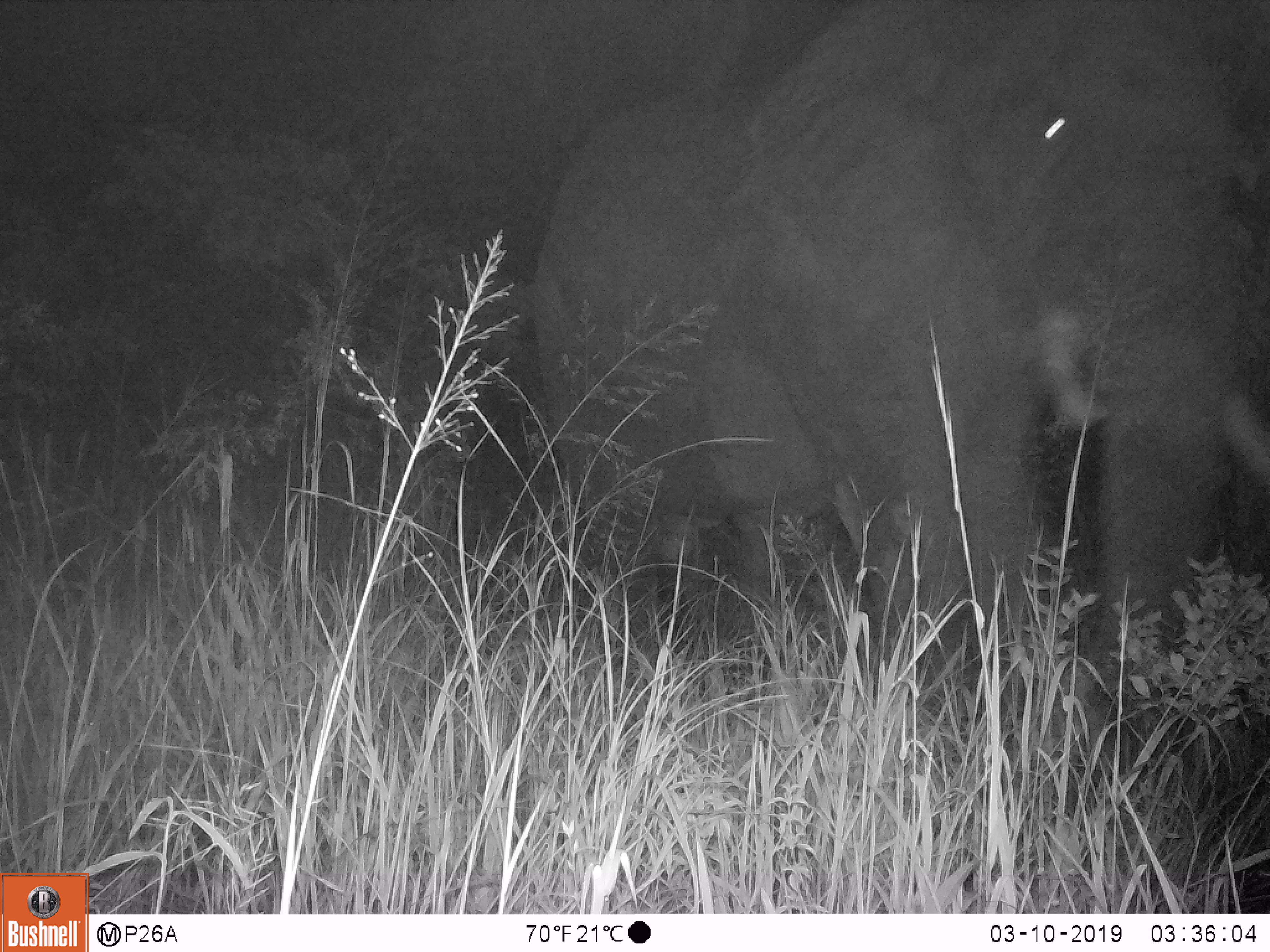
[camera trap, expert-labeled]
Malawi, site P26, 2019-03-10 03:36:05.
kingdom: Animalia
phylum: Chordata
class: Mammalia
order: Proboscidea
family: Elephantidae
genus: Loxodonta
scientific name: Loxodonta africana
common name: african savanna elephant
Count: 1.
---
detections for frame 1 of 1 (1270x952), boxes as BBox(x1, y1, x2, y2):
african savanna elephant: BBox(541, 1, 1268, 658)